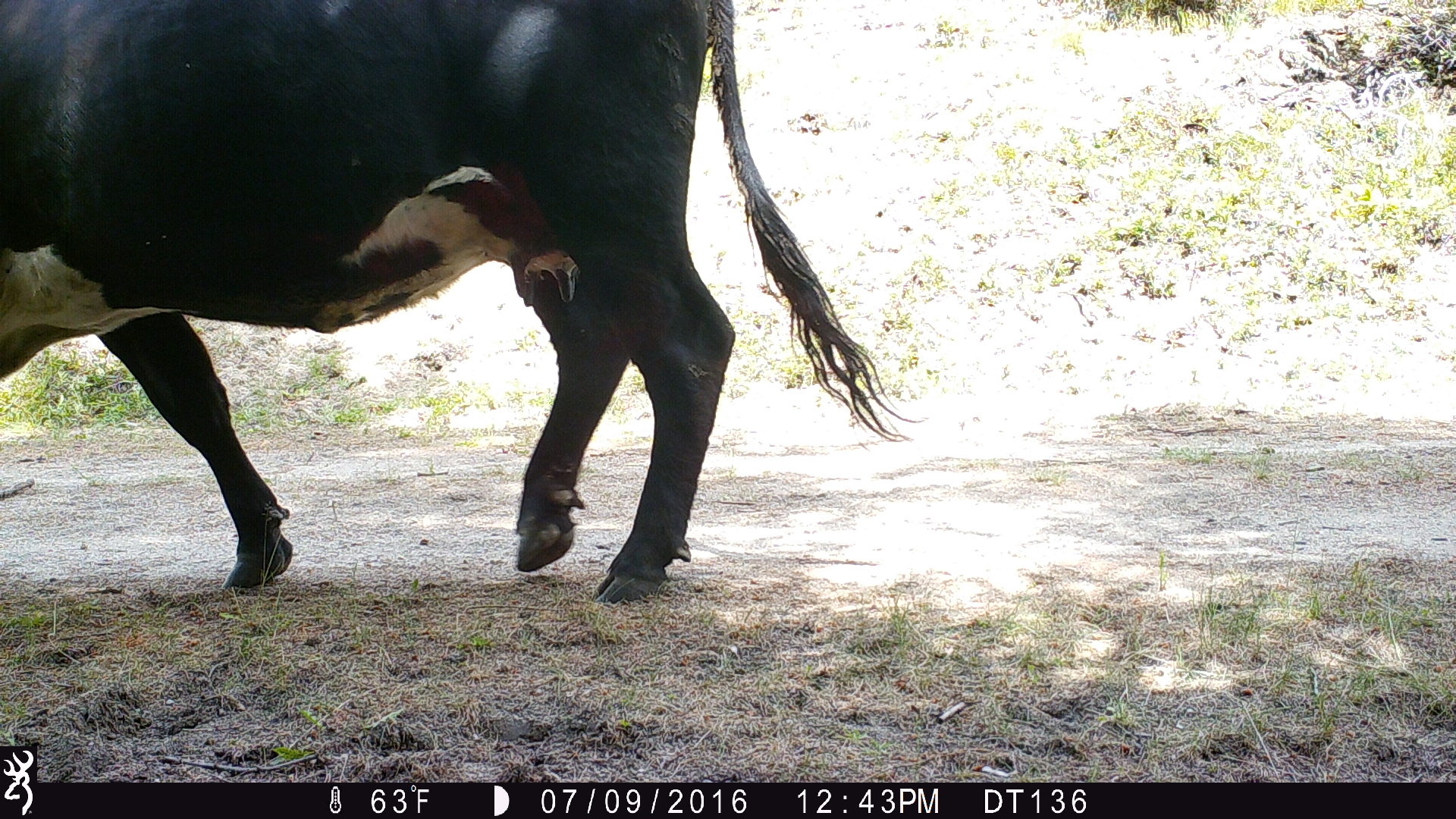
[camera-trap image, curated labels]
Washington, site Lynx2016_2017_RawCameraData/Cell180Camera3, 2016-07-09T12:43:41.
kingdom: Animalia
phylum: Chordata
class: Mammalia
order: Artiodactyla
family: Bovidae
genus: Bos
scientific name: Bos taurus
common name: domestic cattle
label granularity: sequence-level